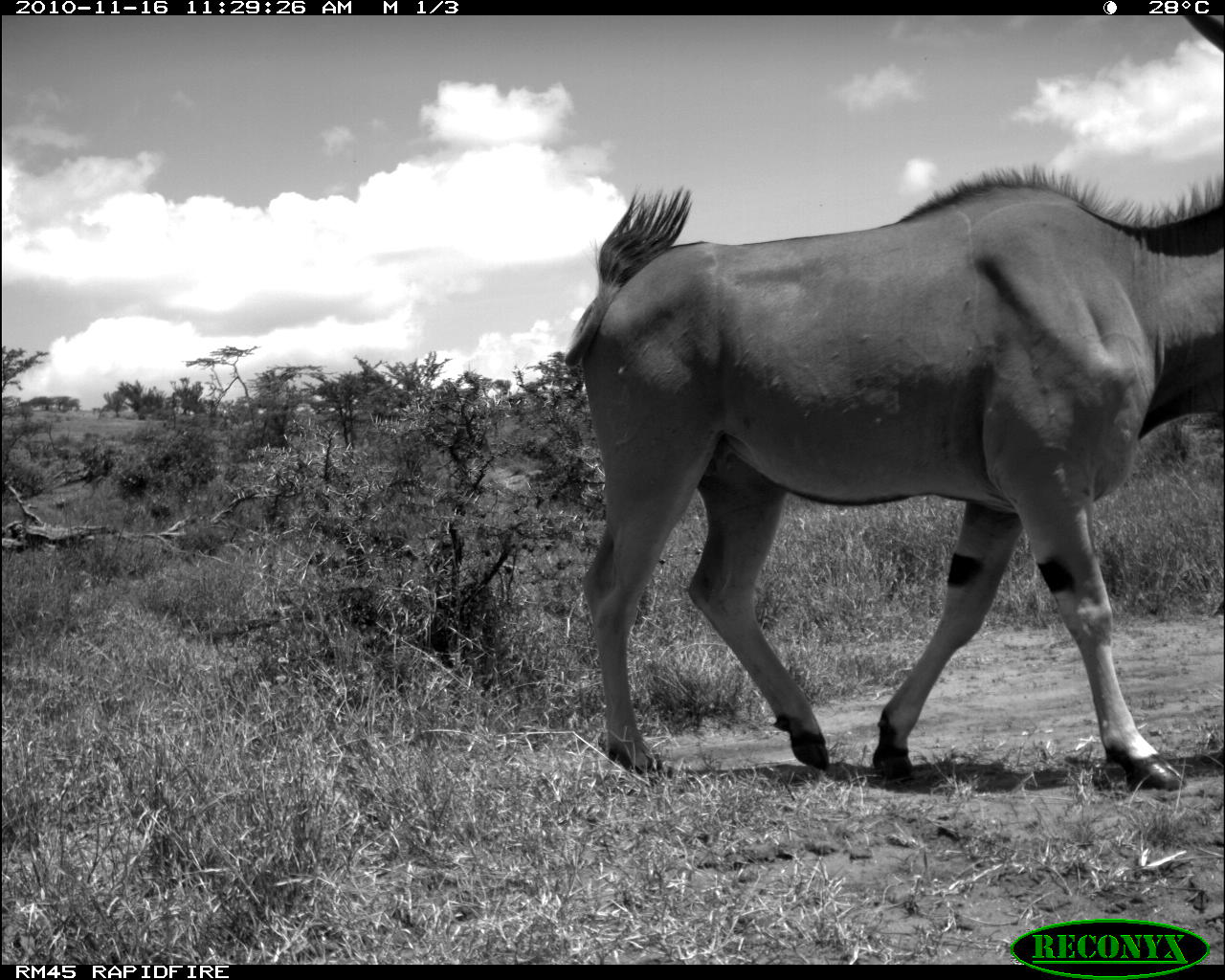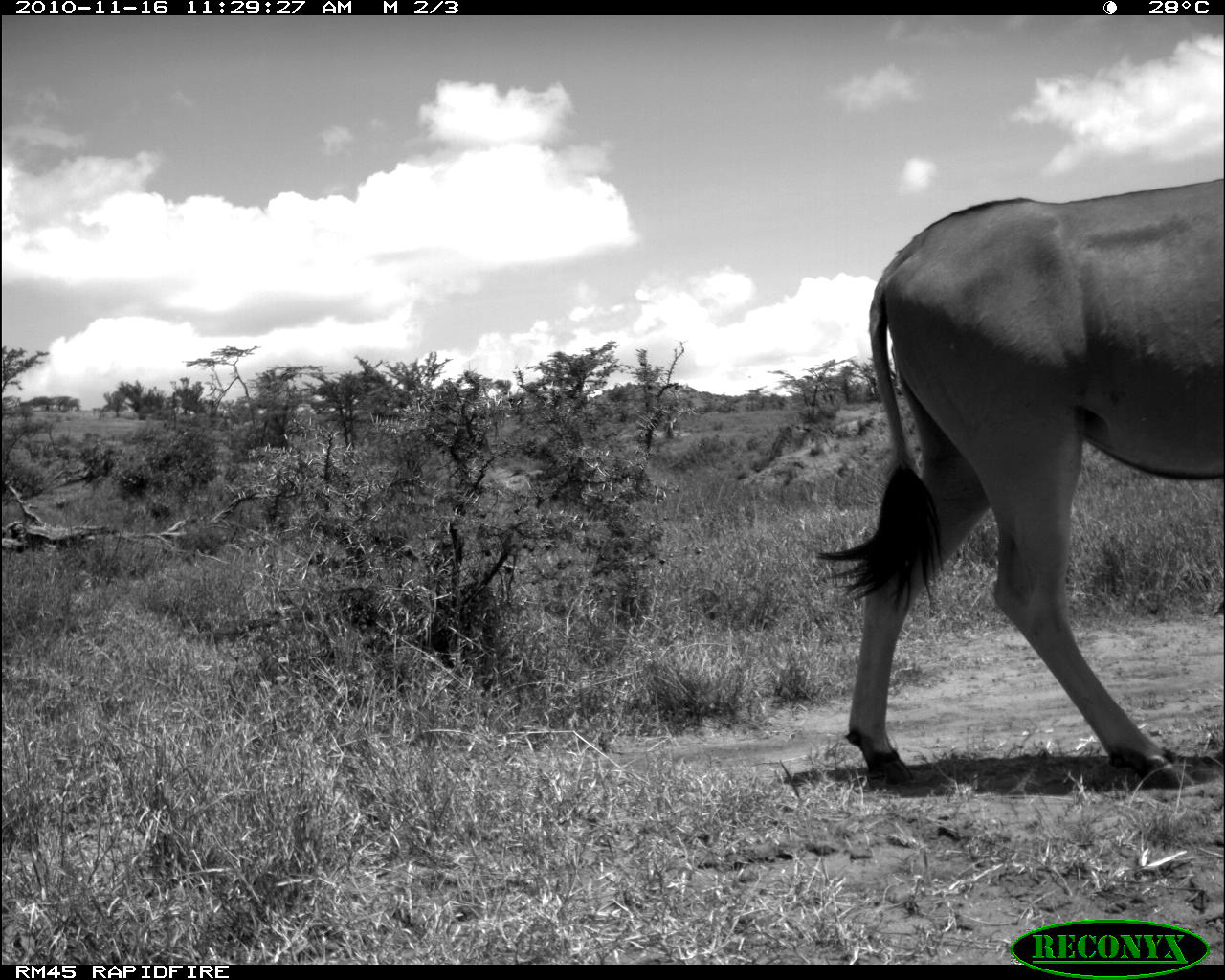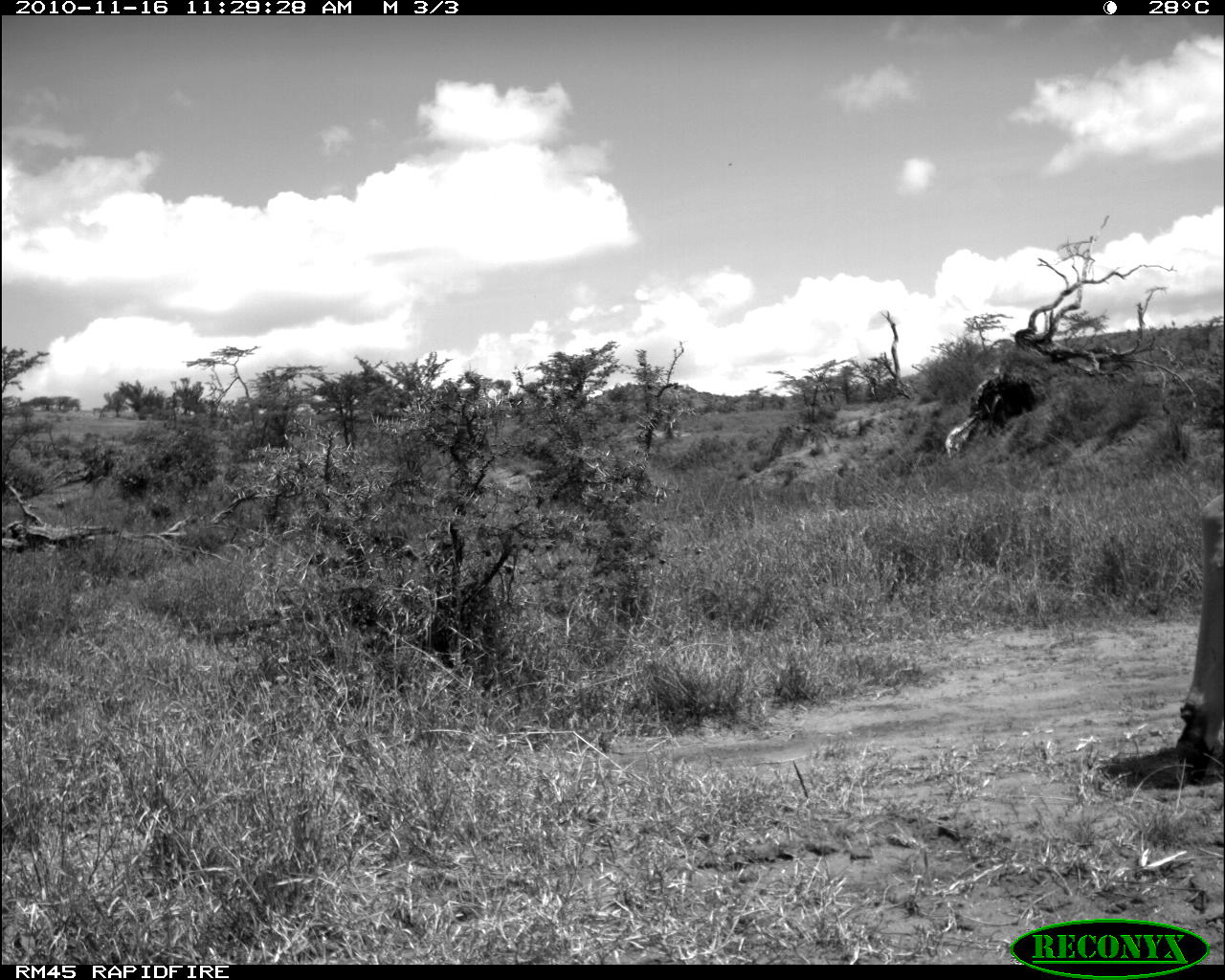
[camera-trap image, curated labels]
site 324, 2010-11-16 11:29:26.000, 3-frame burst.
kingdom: Animalia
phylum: Chordata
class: Mammalia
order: Artiodactyla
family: Bovidae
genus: Tragelaphus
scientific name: Tragelaphus oryx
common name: eland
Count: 1.